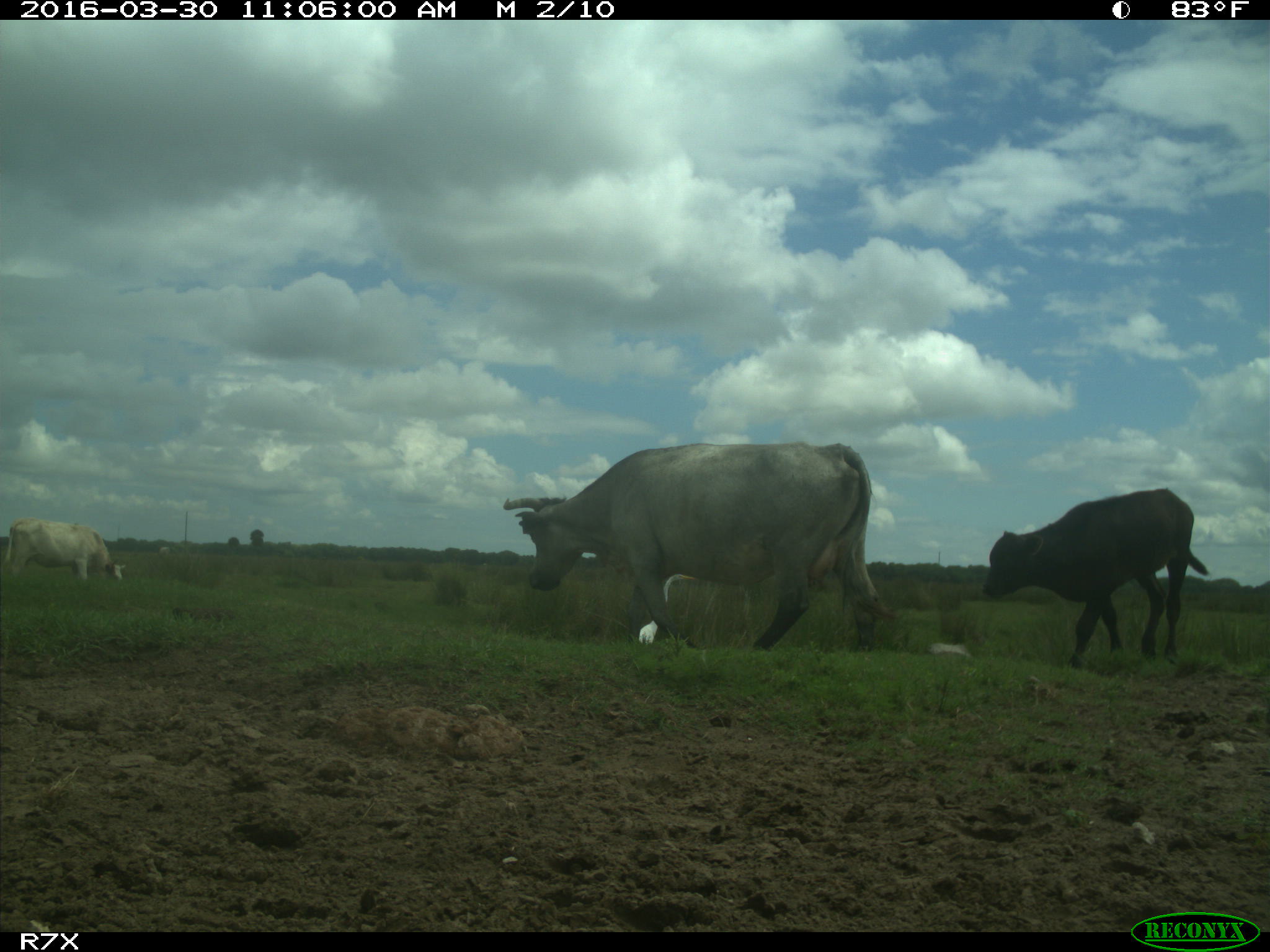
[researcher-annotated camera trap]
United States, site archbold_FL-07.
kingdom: Animalia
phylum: Chordata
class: Mammalia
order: Artiodactyla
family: Bovidae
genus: Bos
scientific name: Bos taurus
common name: domestic cow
Bos taurus (domestic cow).